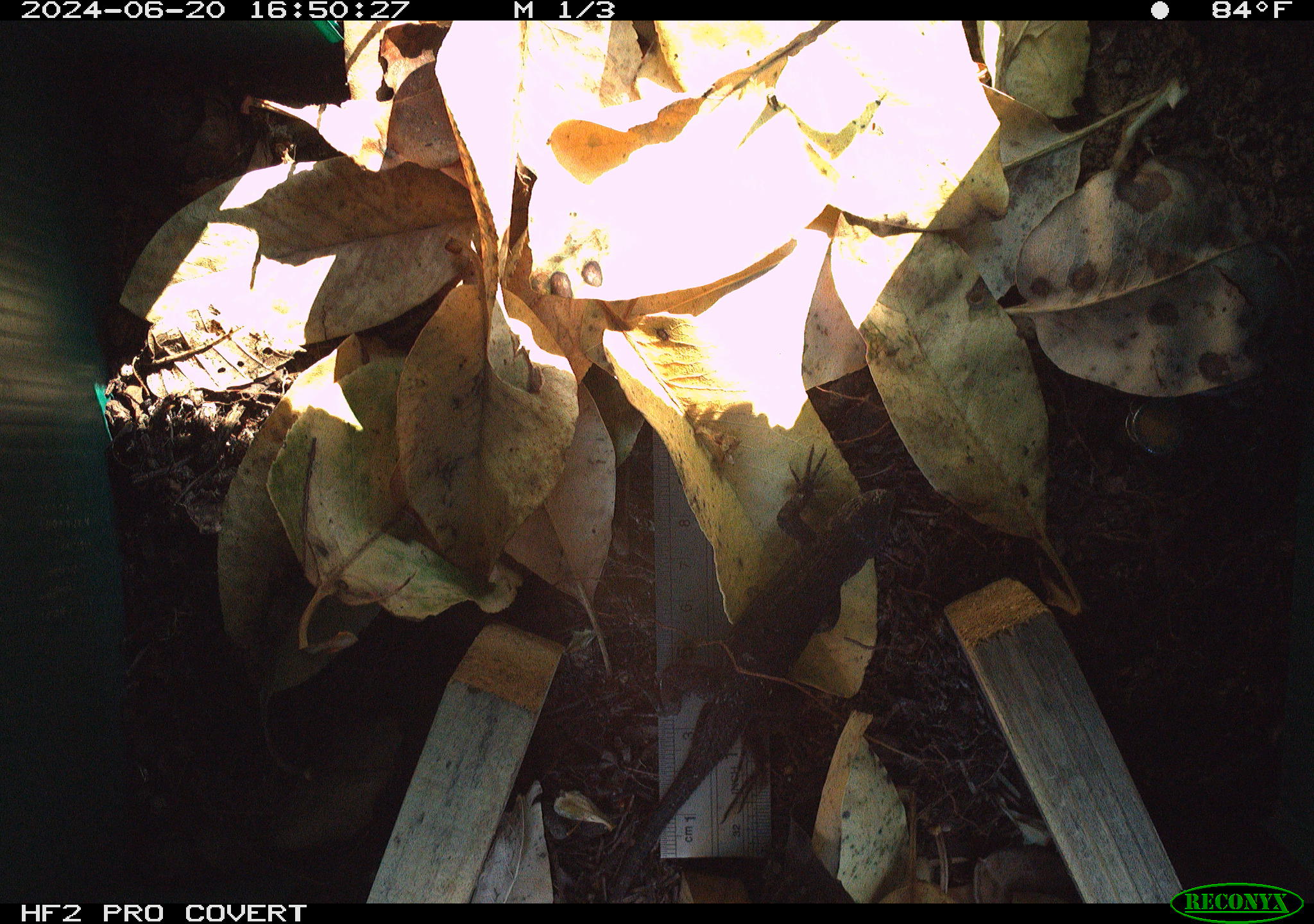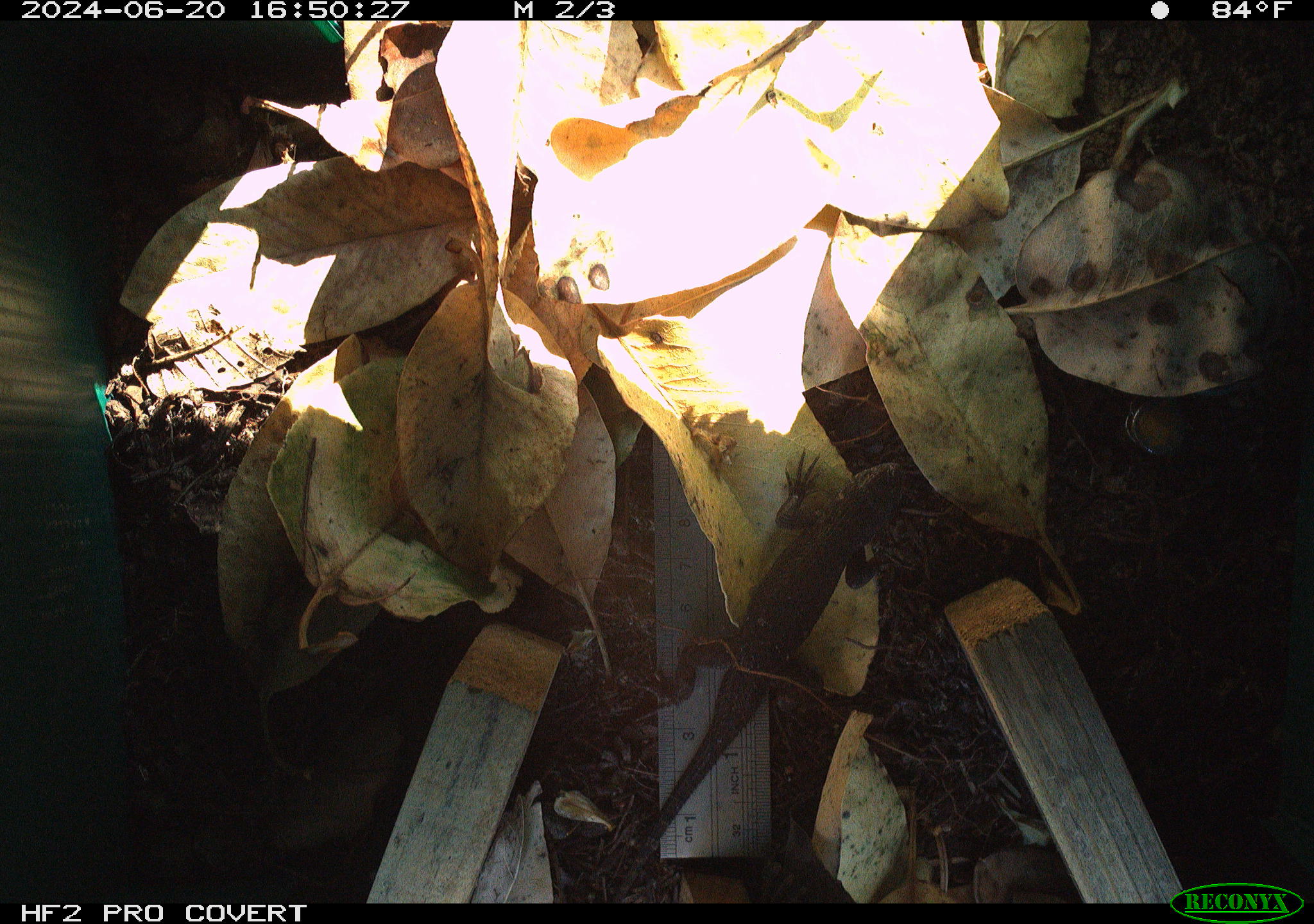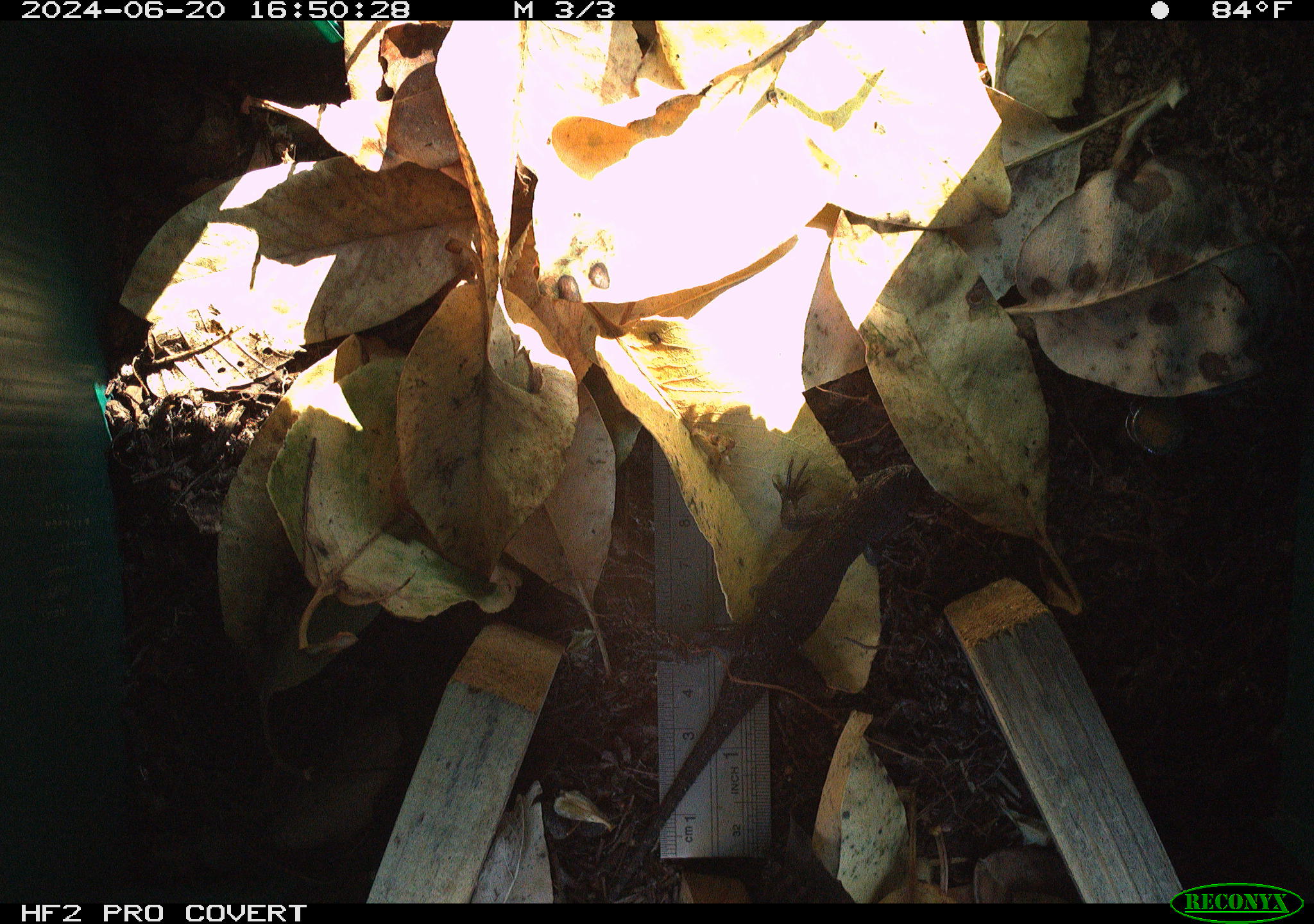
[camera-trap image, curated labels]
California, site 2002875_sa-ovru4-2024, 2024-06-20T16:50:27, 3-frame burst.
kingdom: Animalia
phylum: Chordata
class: Reptilia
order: Squamata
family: Phrynosomatidae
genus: Sceloporus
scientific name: Sceloporus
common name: spiny lizards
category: sceloporus species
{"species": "sceloporus species (spiny lizards) (Sceloporus)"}